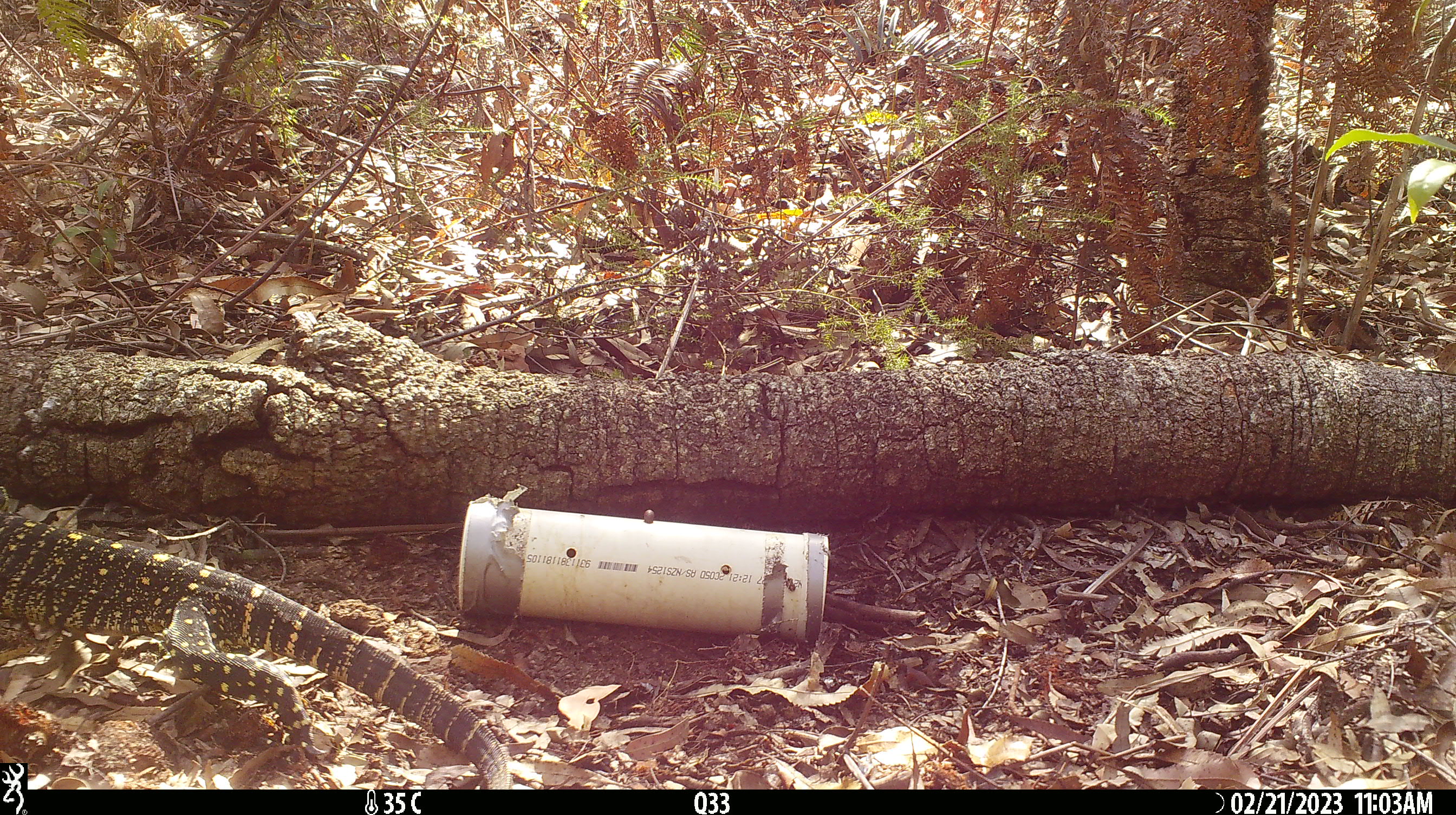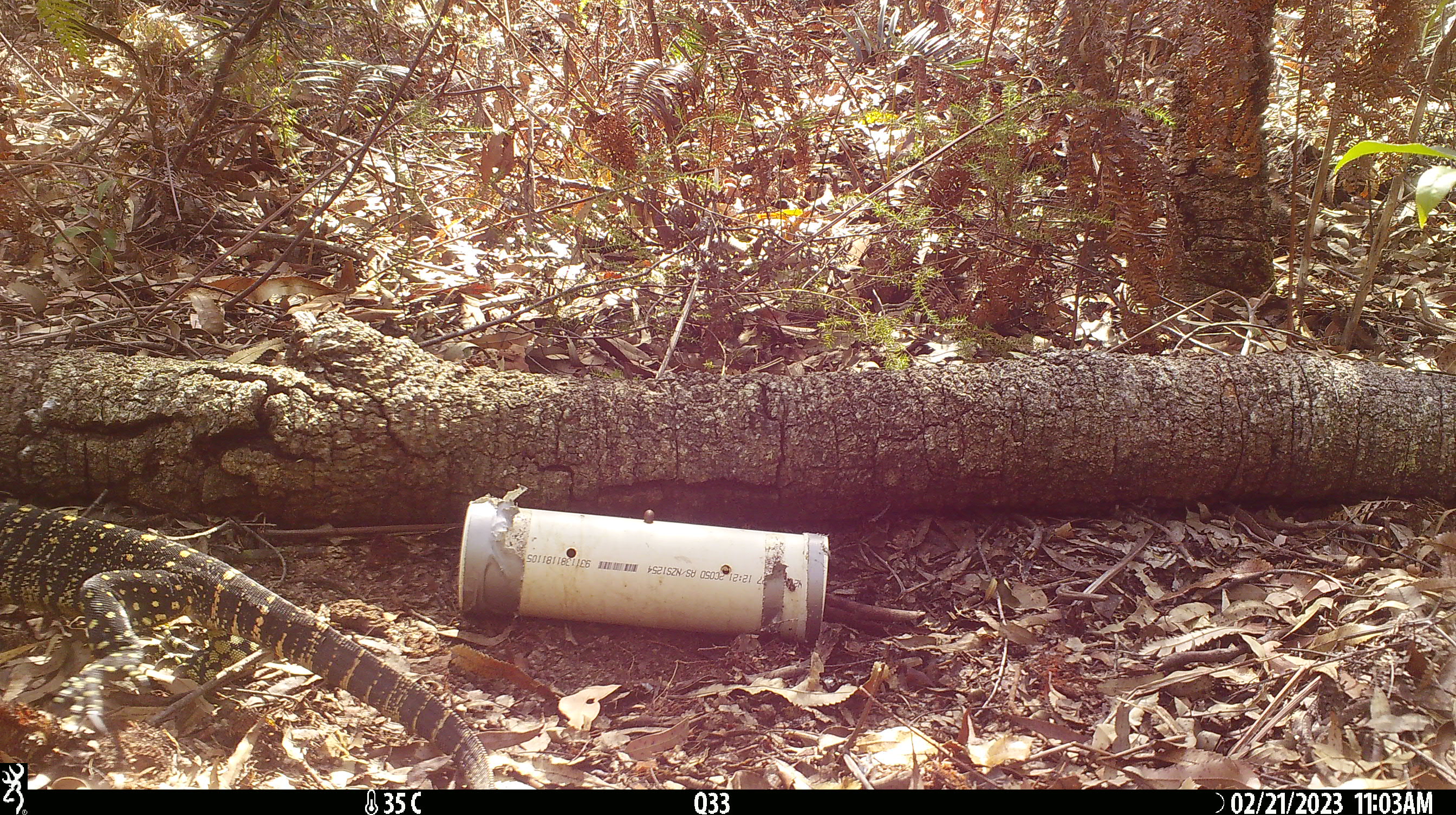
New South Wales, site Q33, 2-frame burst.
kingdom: Animalia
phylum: Chordata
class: Reptilia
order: Squamata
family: Varanidae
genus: Varanus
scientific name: Varanus varius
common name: lace monitor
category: goanna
Goanna (lace monitor) (Varanus varius).